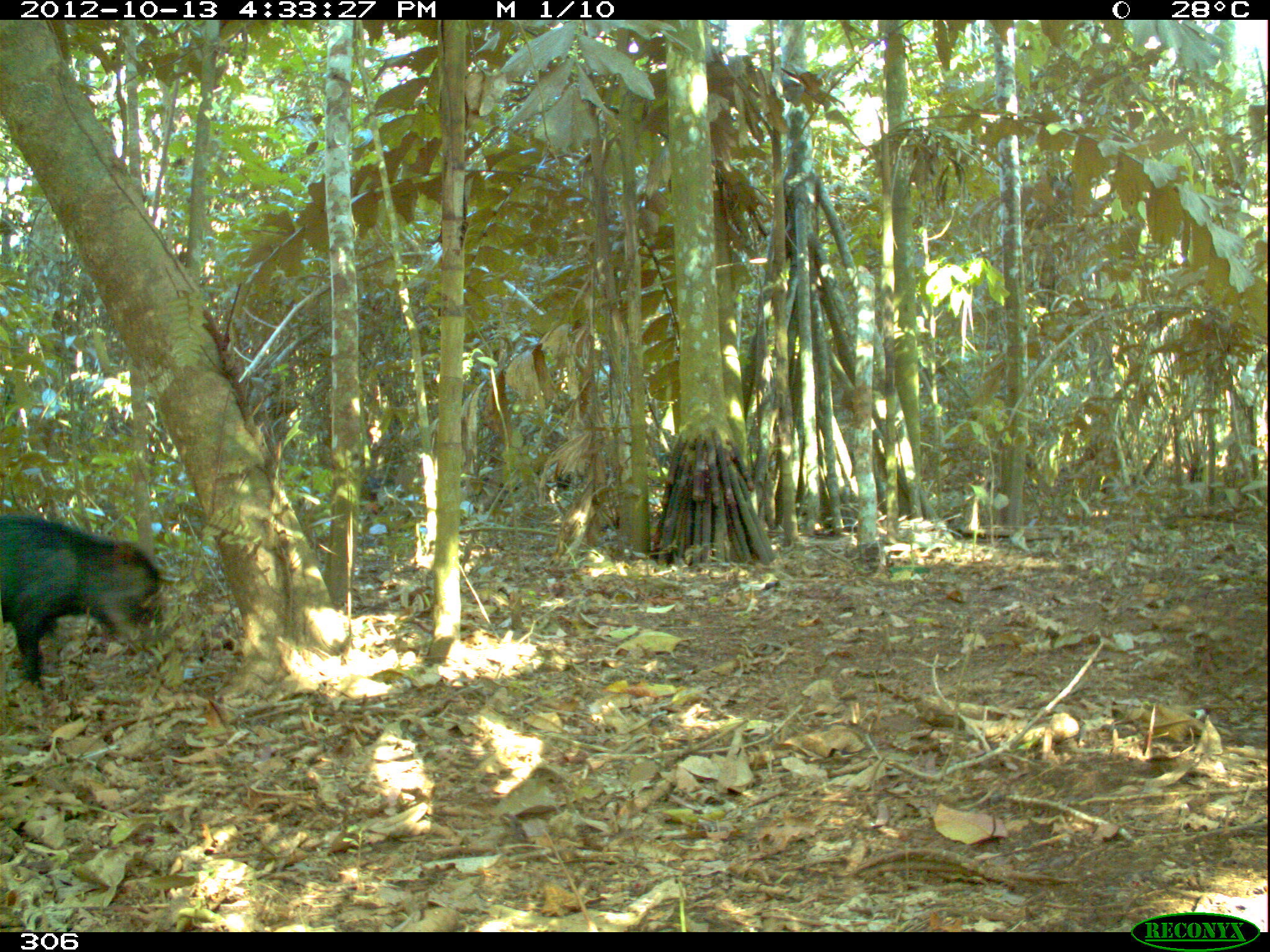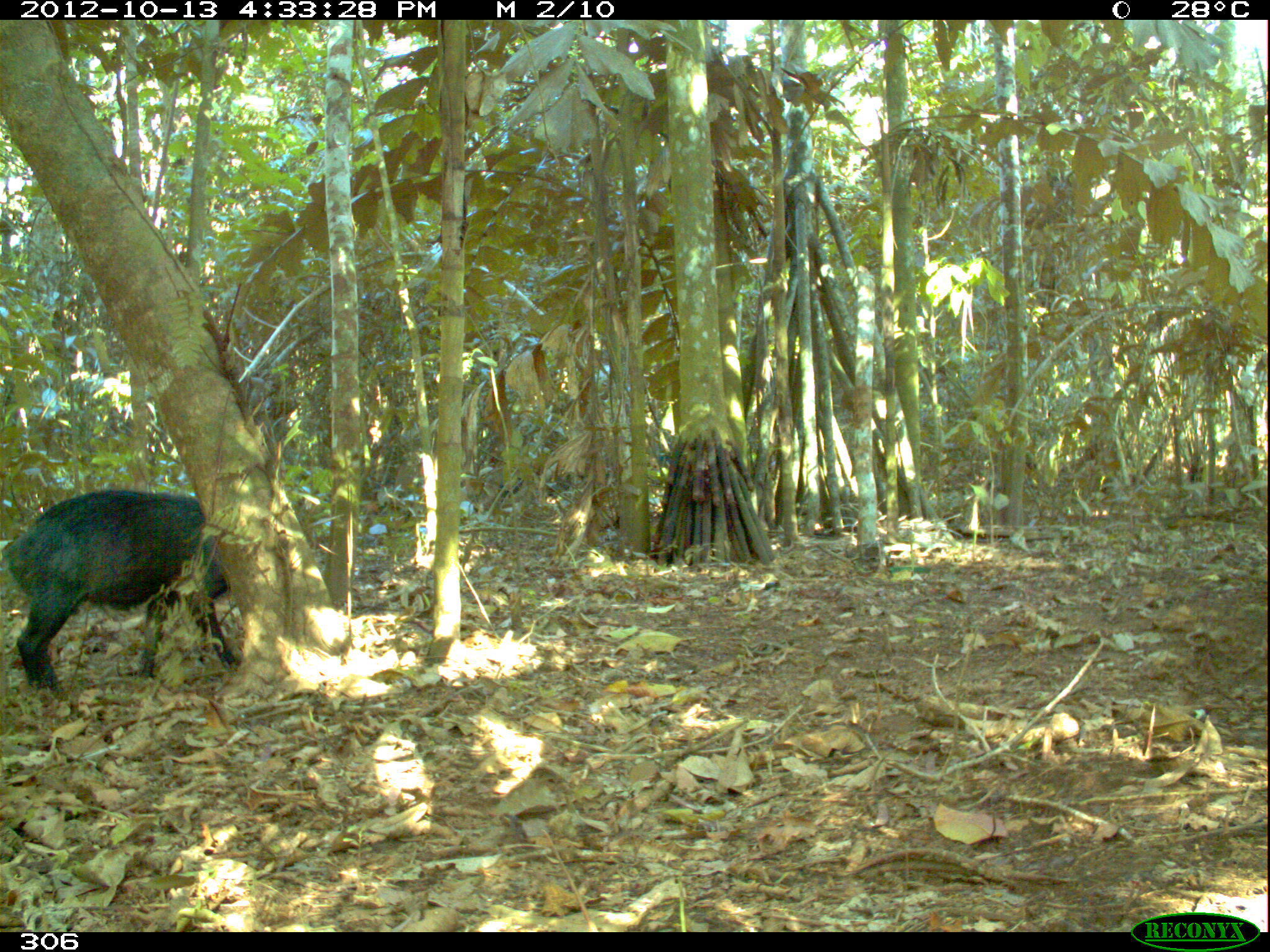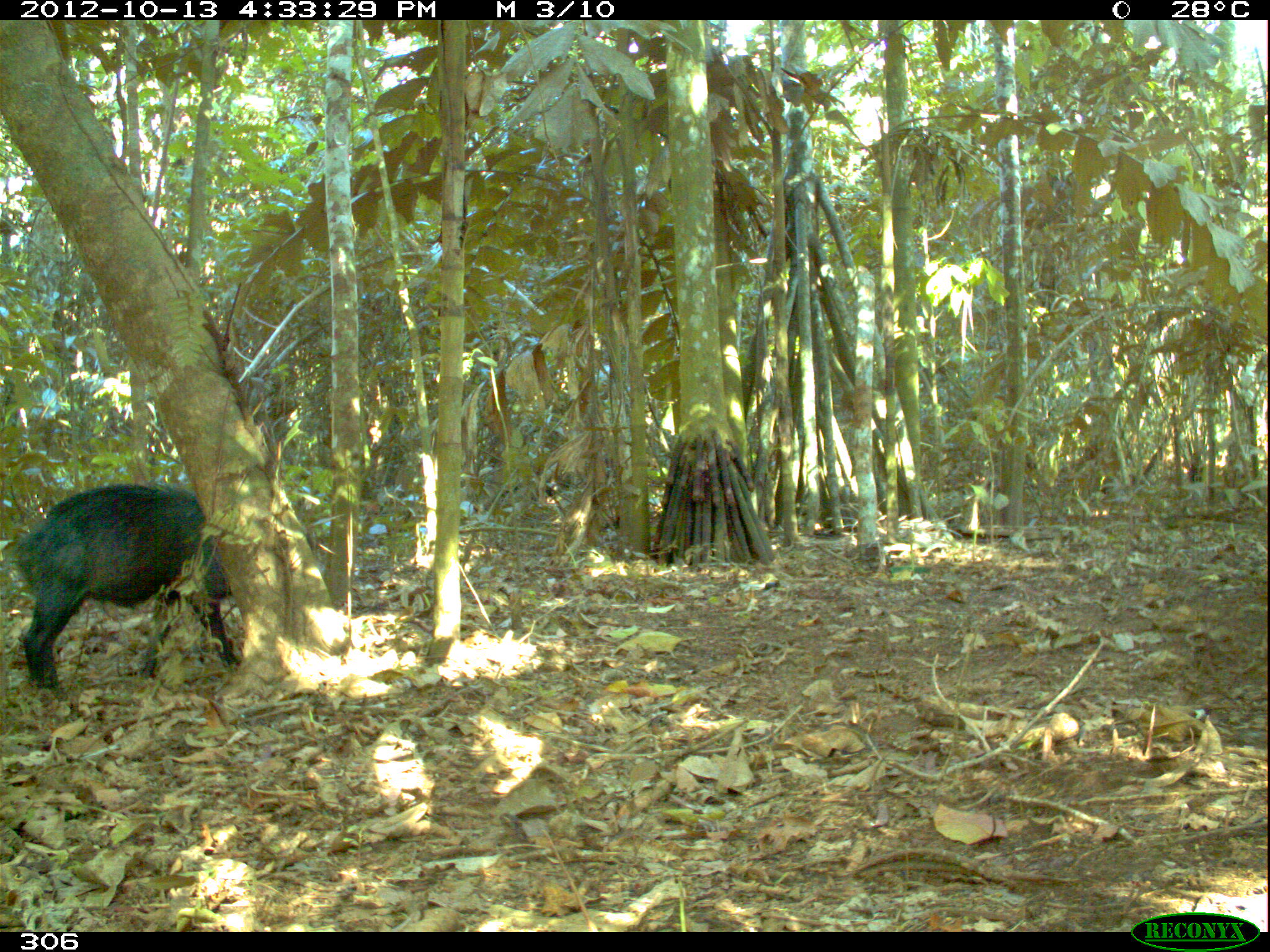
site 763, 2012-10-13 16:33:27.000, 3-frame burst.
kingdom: Animalia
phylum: Chordata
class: Mammalia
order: Artiodactyla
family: Tayassuidae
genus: Tayassu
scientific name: Tayassu pecari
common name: white-lipped peccary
Tayassu pecari (white-lipped peccary).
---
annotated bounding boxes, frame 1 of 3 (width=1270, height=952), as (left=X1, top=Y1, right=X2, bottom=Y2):
tayassu pecari: (left=0, top=513, right=156, bottom=693)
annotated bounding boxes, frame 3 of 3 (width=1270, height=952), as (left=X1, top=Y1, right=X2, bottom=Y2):
tayassu pecari: (left=16, top=483, right=240, bottom=690)